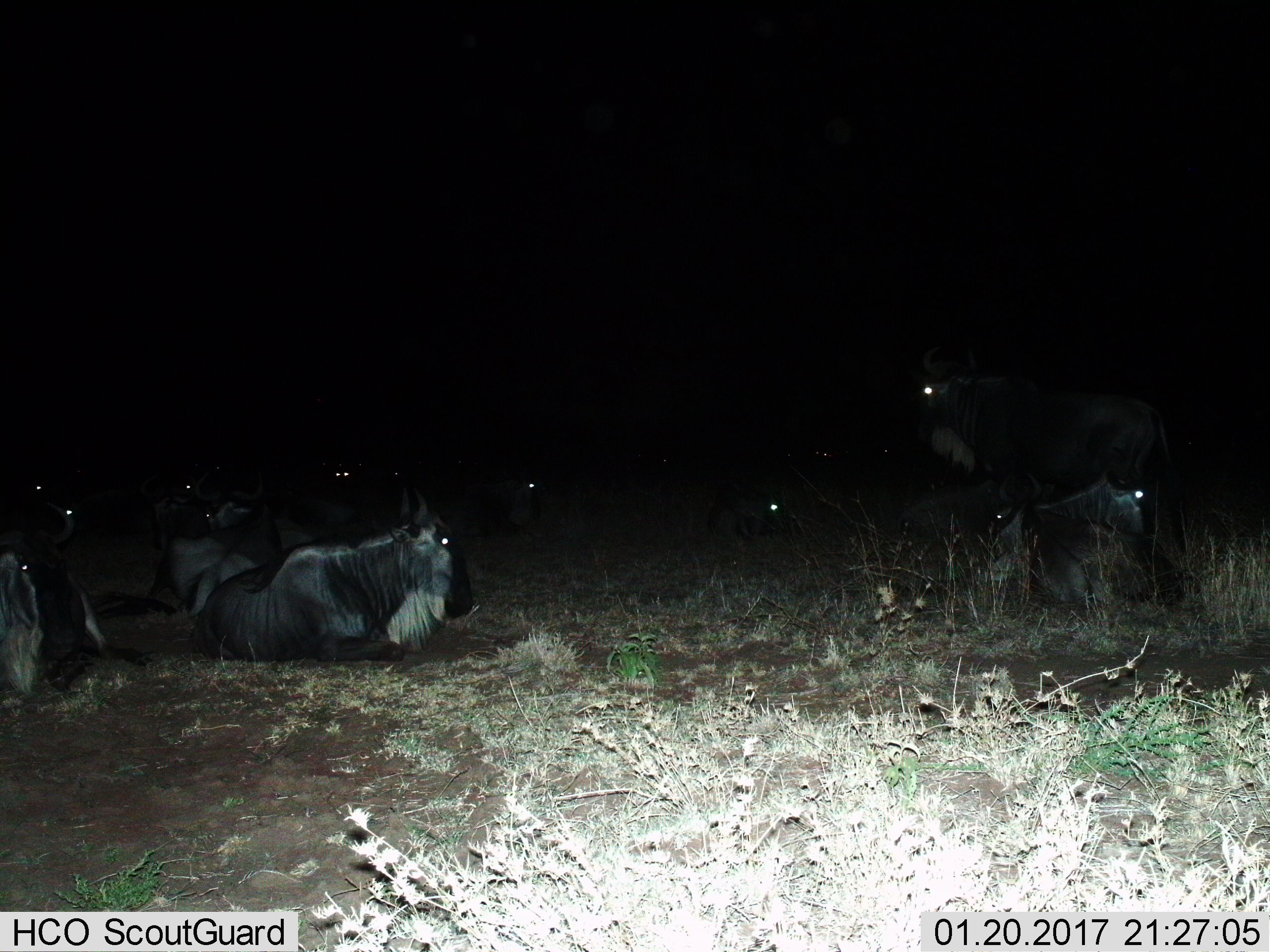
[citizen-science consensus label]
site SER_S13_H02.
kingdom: Animalia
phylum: Chordata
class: Mammalia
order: Artiodactyla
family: Bovidae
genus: Connochaetes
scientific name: Connochaetes taurinus taurinus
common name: blue wildebeest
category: wildebeestblue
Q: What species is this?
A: Wildebeestblue (blue wildebeest) (Connochaetes taurinus taurinus).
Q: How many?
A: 11-50.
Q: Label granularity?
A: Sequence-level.